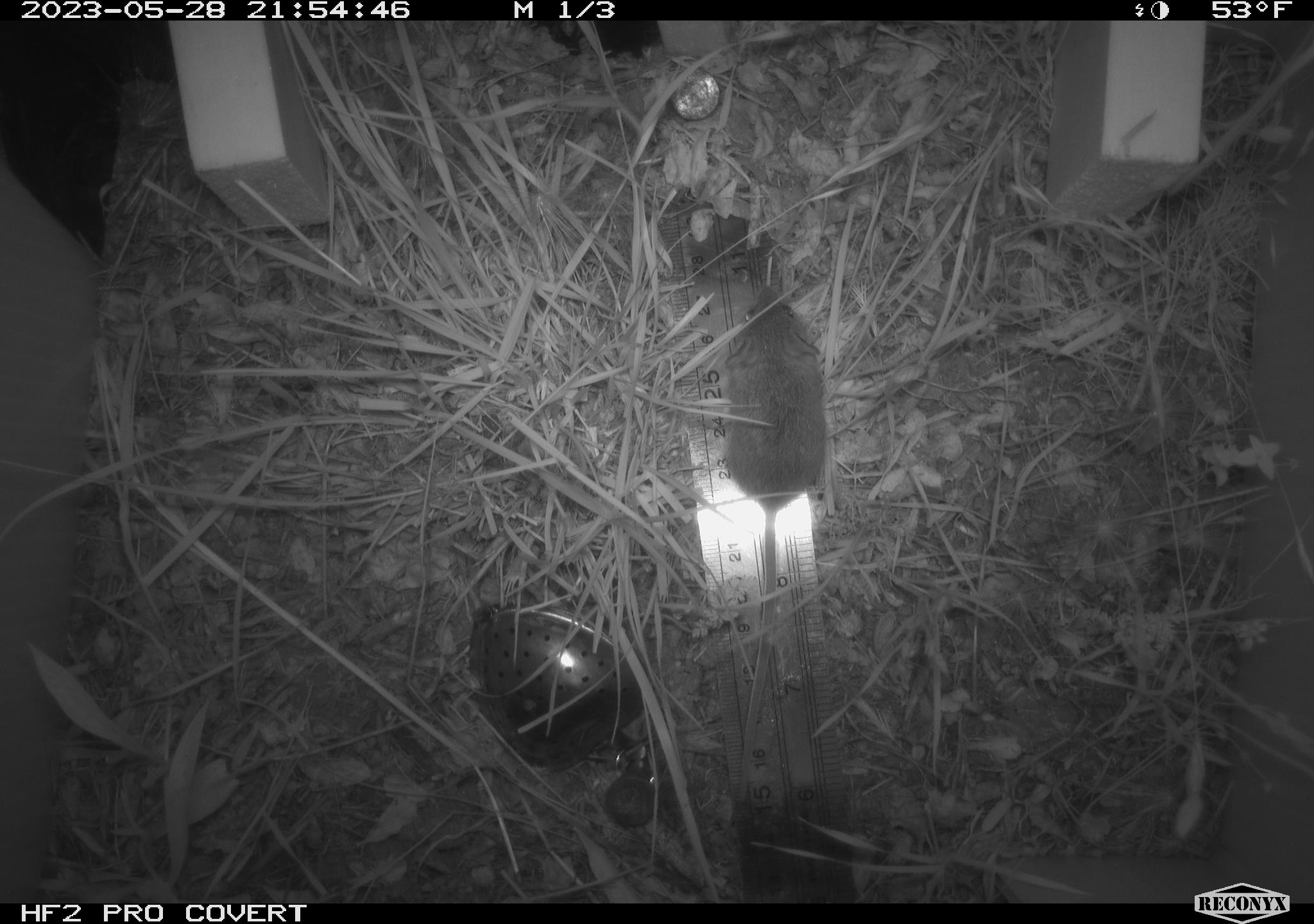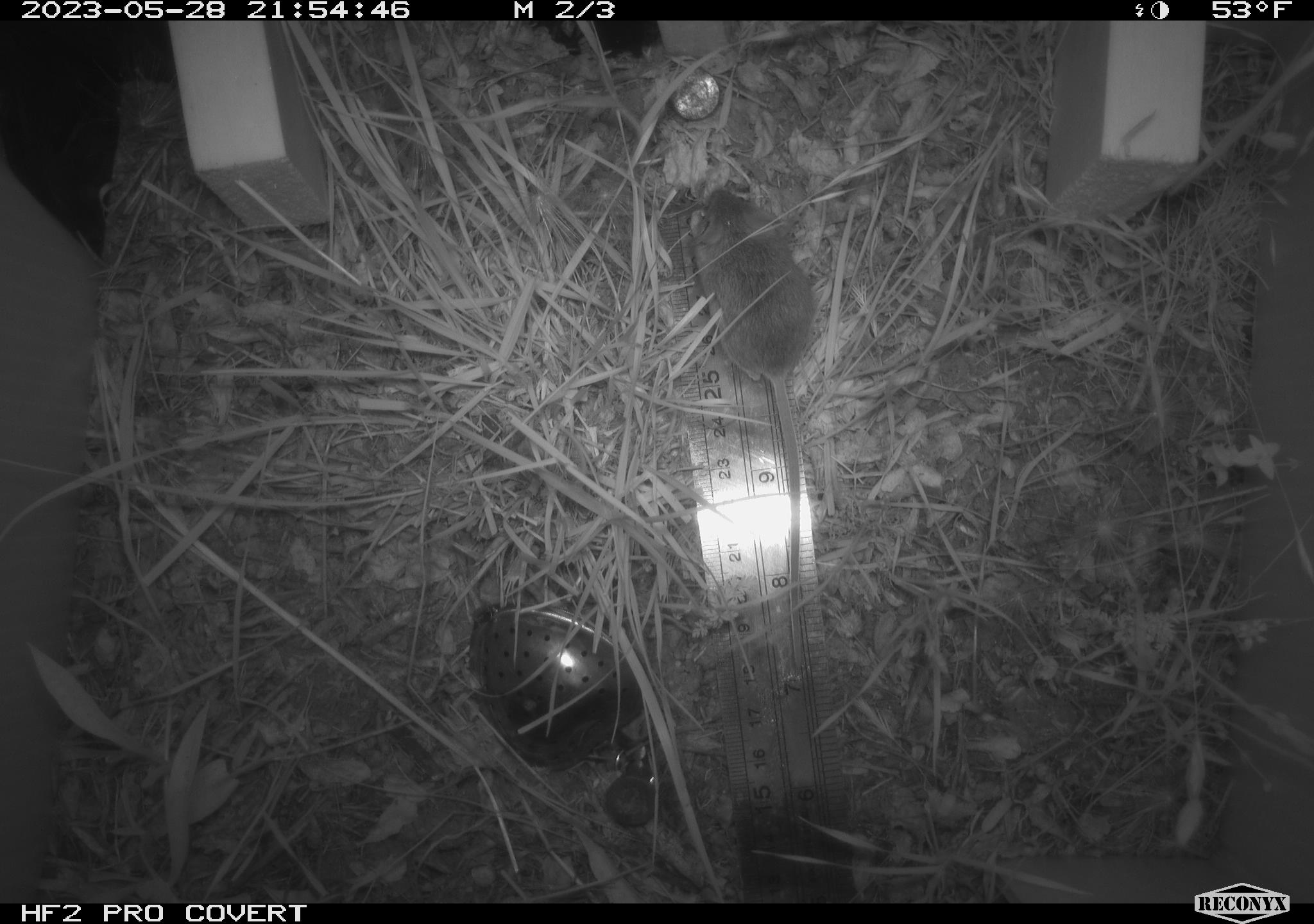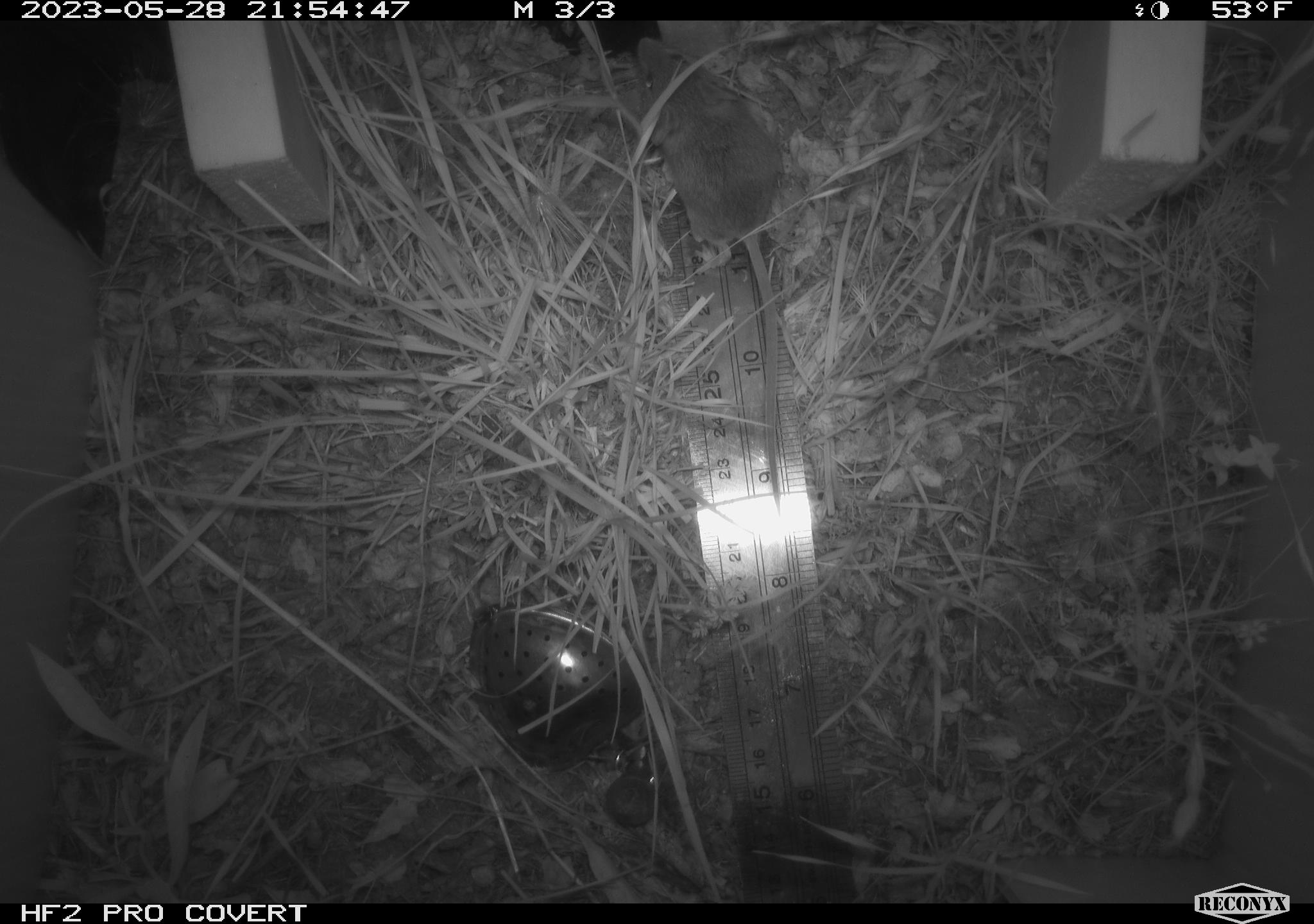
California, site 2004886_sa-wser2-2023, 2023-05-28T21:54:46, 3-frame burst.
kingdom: Animalia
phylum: Chordata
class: Mammalia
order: Rodentia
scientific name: Rodentia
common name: mouse species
Mouse species (Rodentia).